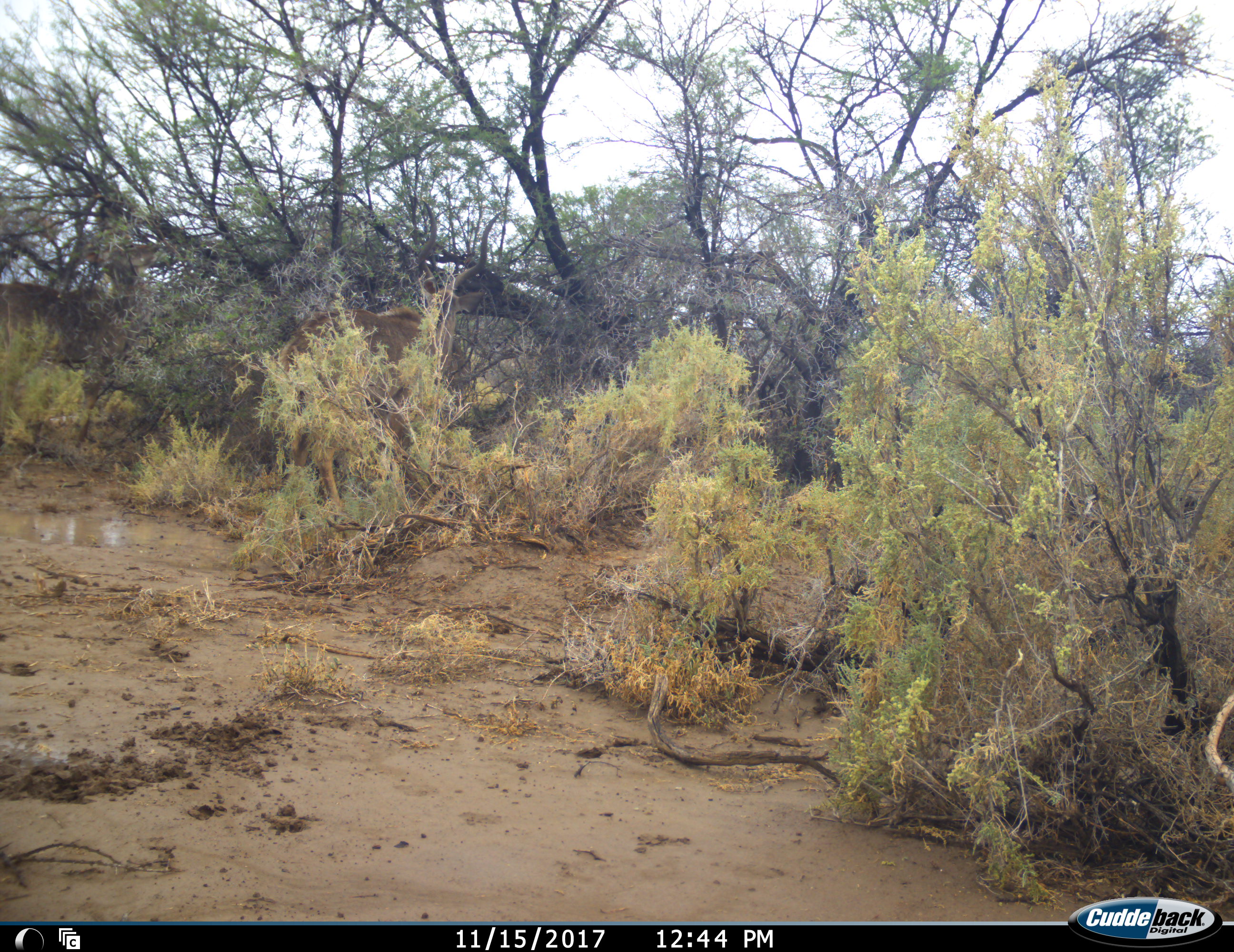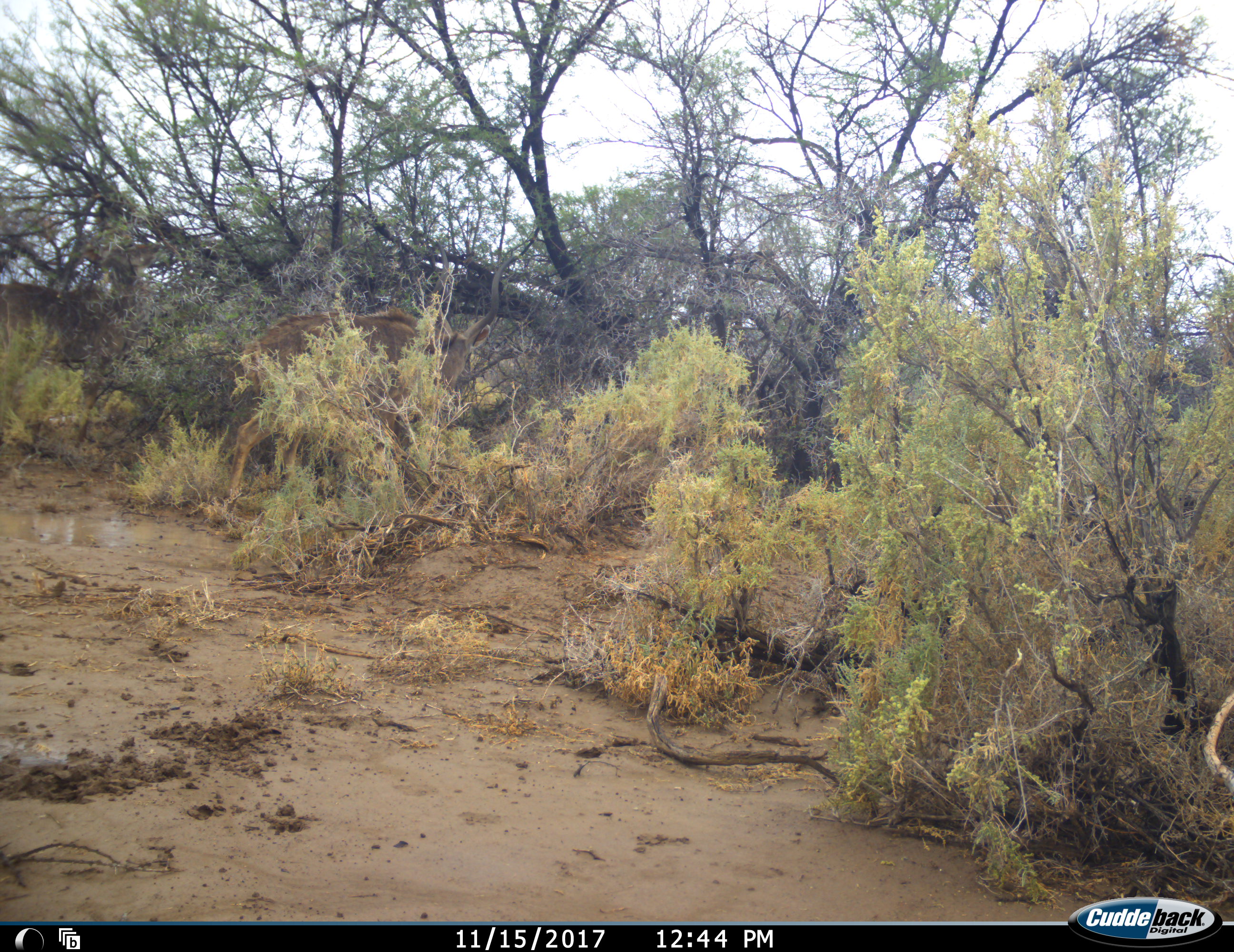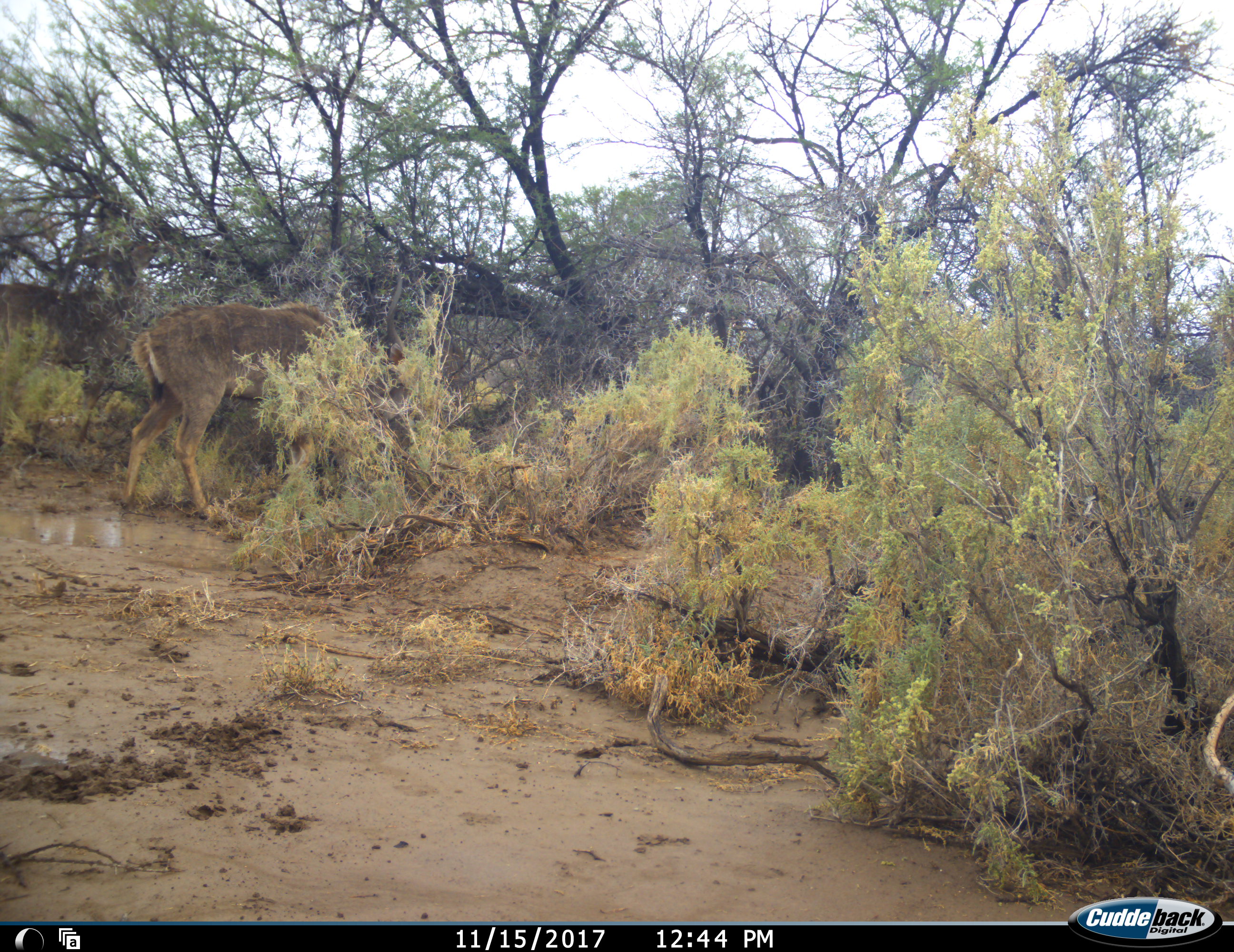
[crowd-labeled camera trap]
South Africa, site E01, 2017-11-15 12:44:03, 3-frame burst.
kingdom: Animalia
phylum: Chordata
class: Mammalia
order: Artiodactyla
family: Bovidae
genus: Tragelaphus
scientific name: Tragelaphus strepsiceros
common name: greater kudu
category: kudu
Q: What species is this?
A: Kudu (greater kudu) (Tragelaphus strepsiceros).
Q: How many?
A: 1.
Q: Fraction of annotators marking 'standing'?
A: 0%.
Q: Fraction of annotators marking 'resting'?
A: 0%.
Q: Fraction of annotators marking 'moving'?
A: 50%.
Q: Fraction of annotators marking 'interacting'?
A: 0%.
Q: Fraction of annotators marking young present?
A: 0%.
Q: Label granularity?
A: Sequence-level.